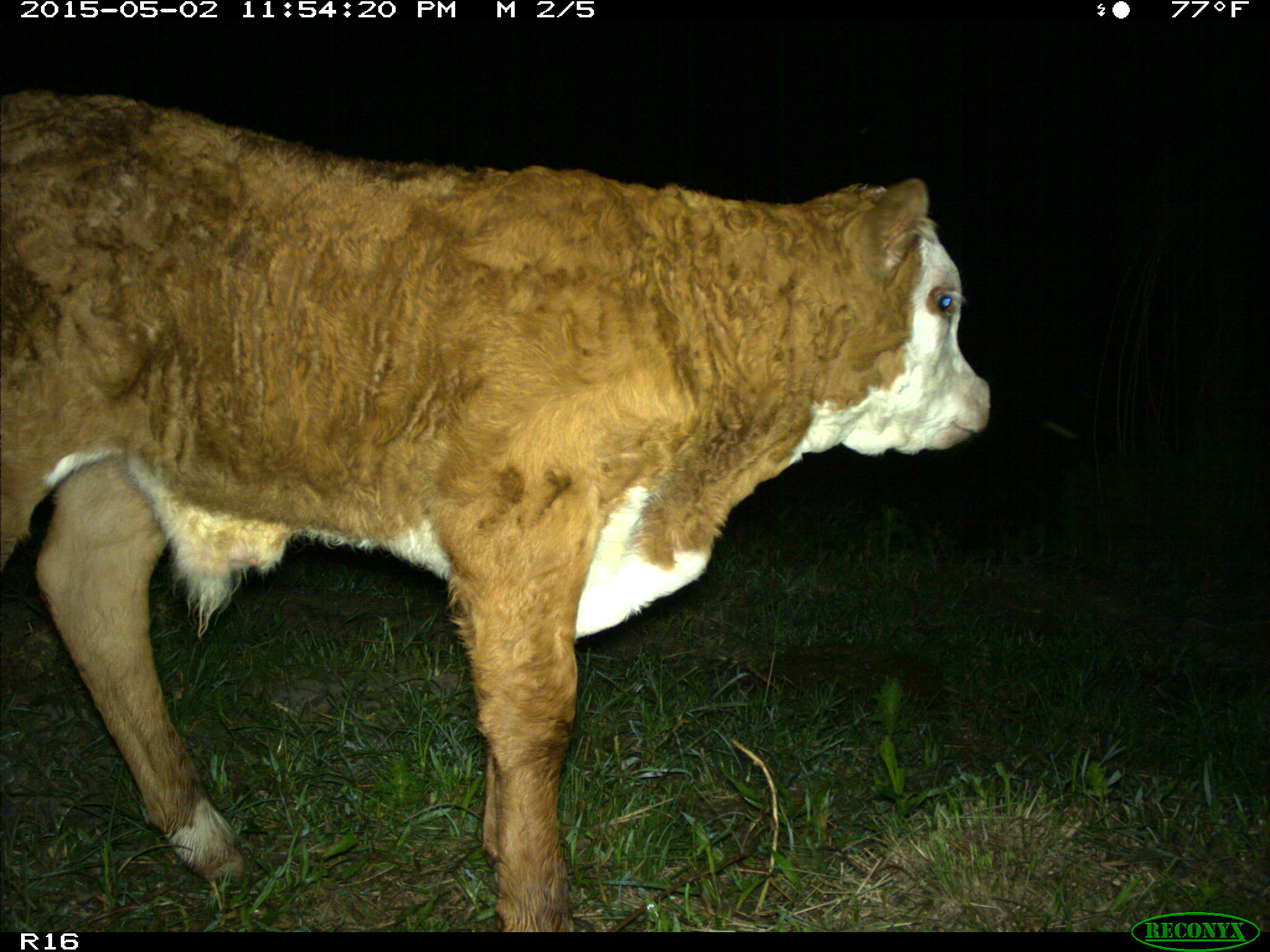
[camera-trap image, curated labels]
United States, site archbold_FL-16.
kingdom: Animalia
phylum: Chordata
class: Mammalia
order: Artiodactyla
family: Bovidae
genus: Bos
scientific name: Bos taurus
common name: domestic cow